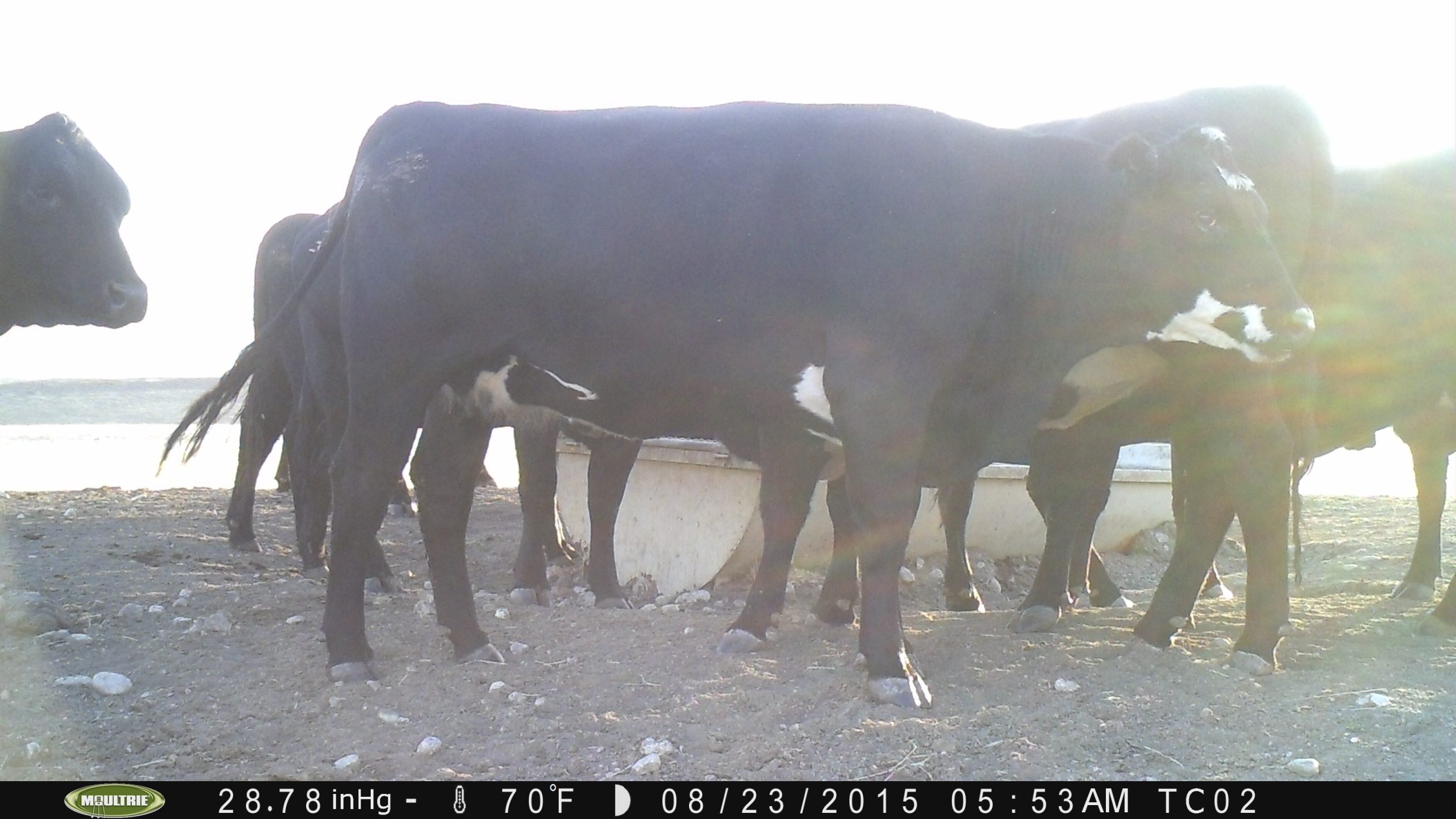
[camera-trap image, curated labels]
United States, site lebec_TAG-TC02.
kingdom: Animalia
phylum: Chordata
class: Mammalia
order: Artiodactyla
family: Bovidae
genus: Bos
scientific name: Bos taurus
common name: domestic cow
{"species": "Bos taurus (domestic cow)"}